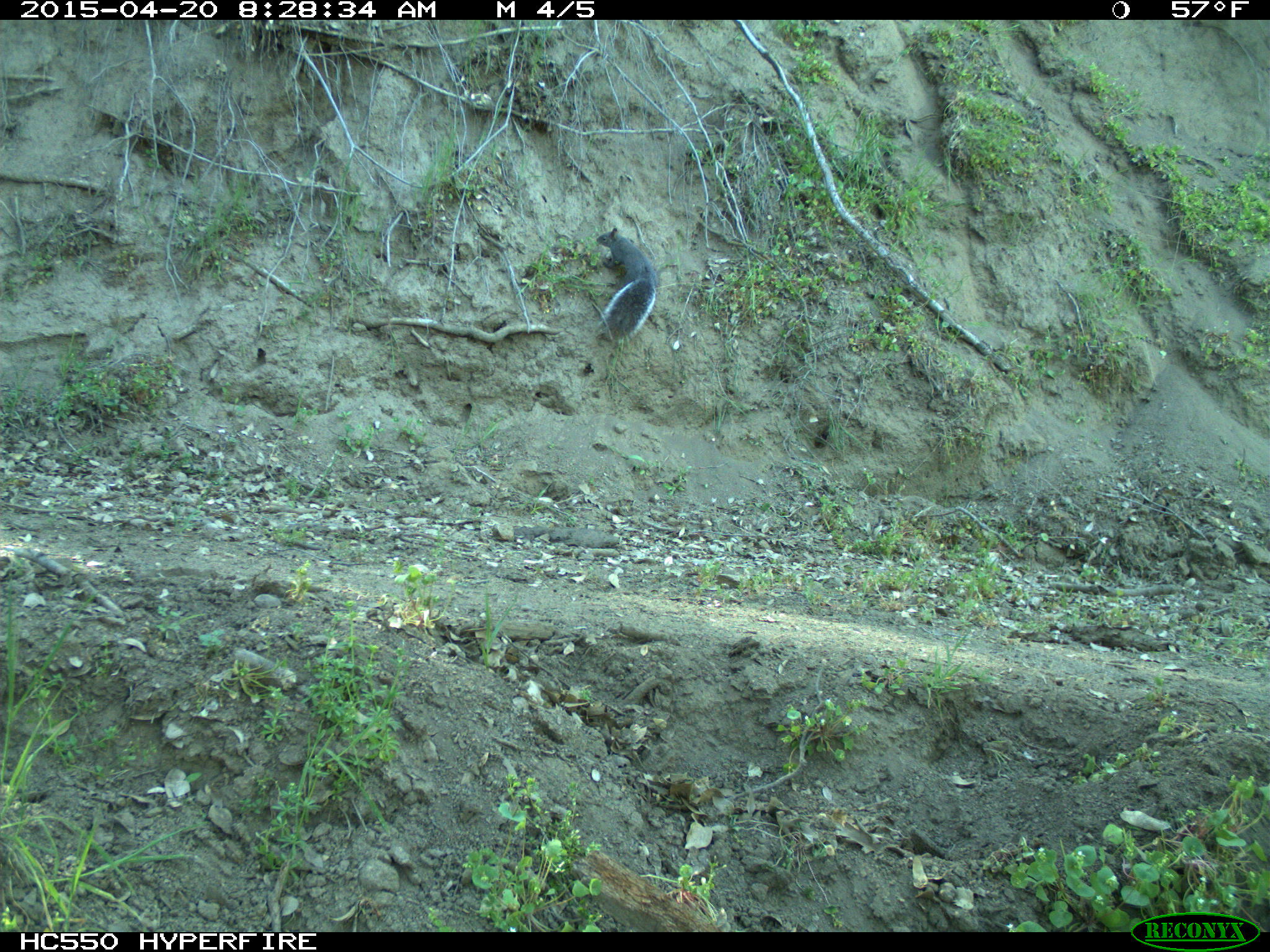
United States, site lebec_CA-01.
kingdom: Animalia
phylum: Chordata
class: Mammalia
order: Rodentia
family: Sciuridae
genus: Sciurus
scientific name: Sciurus carolinensis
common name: eastern gray squirrel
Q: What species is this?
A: Sciurus carolinensis (eastern gray squirrel).